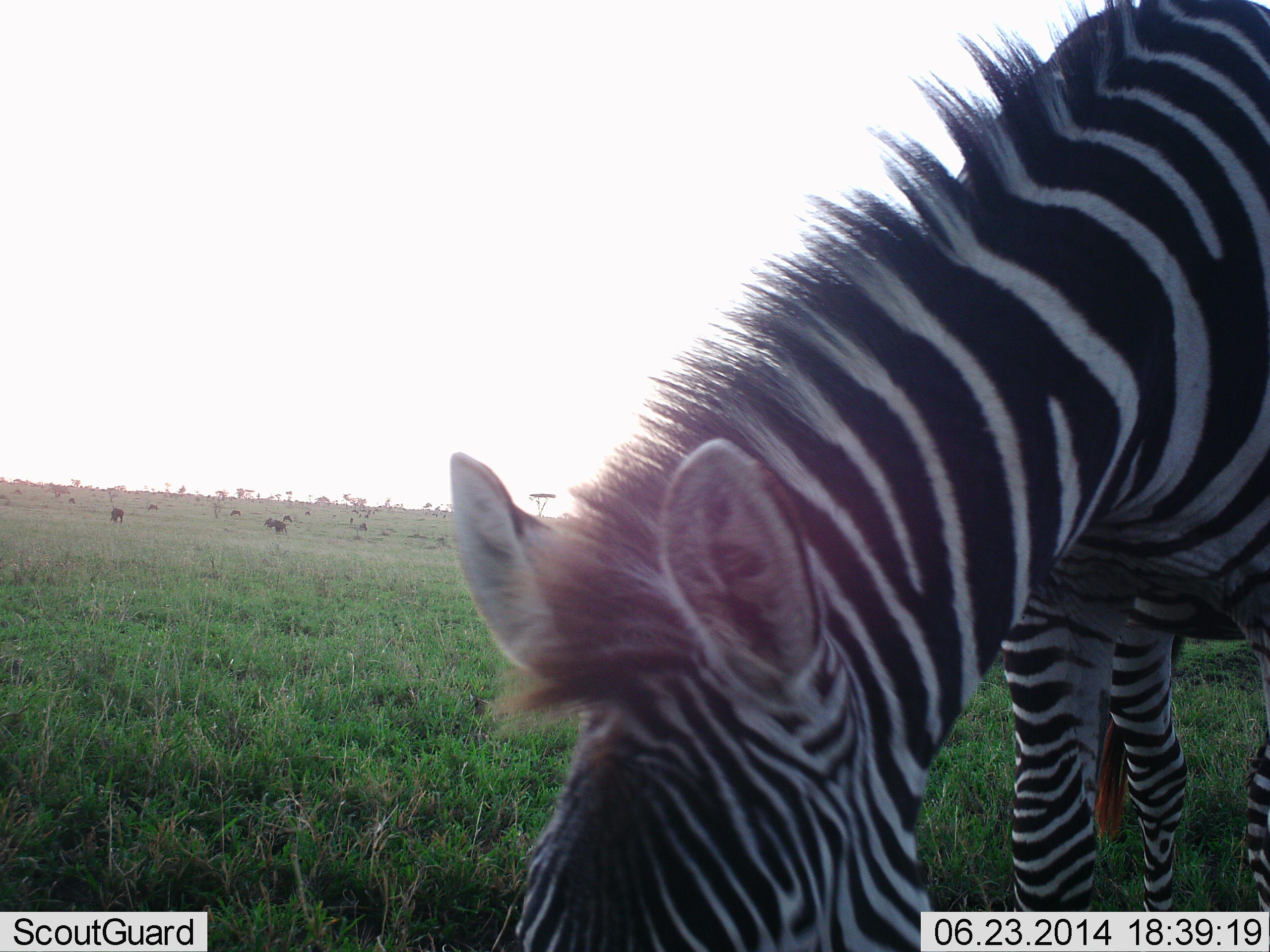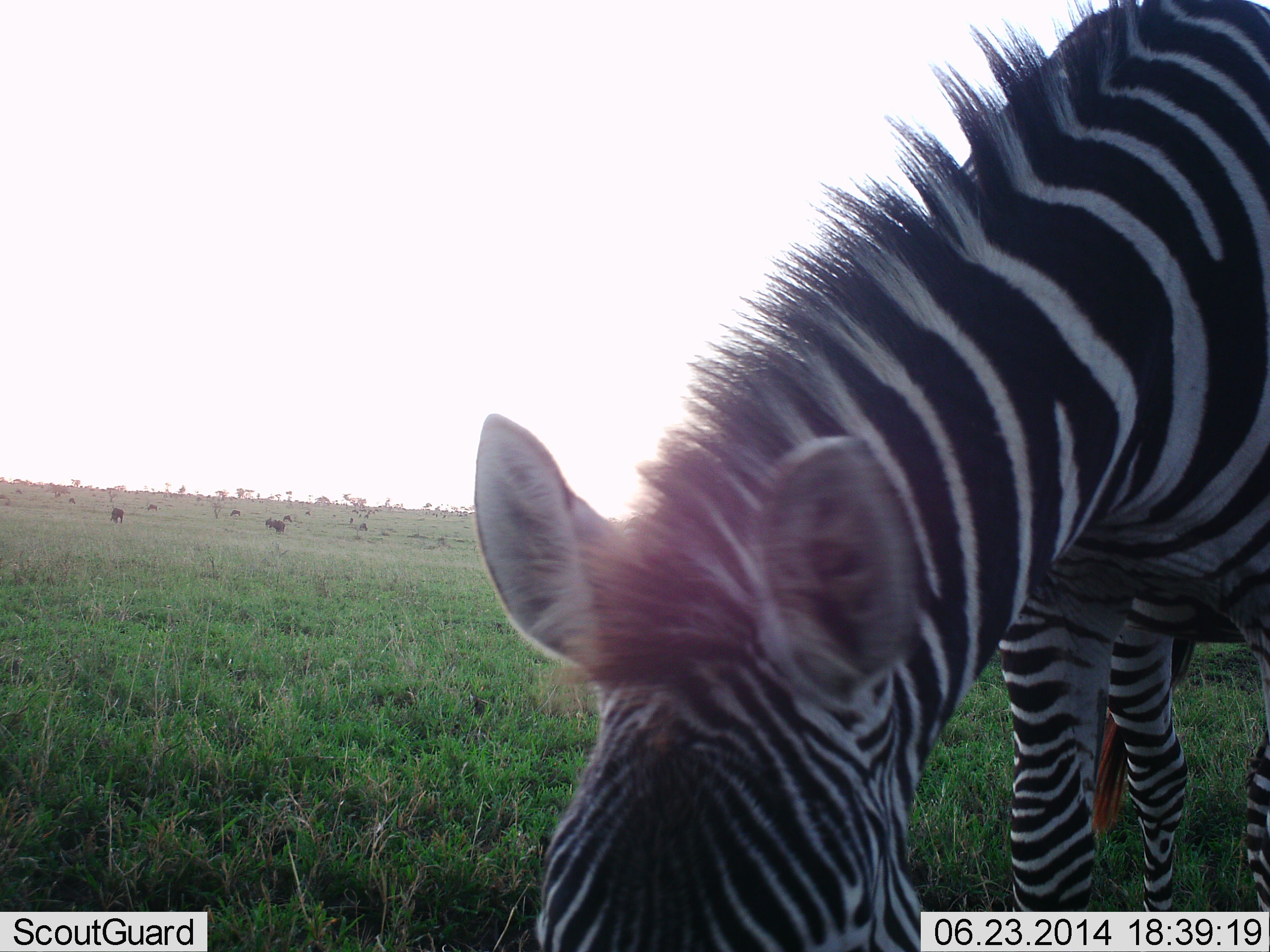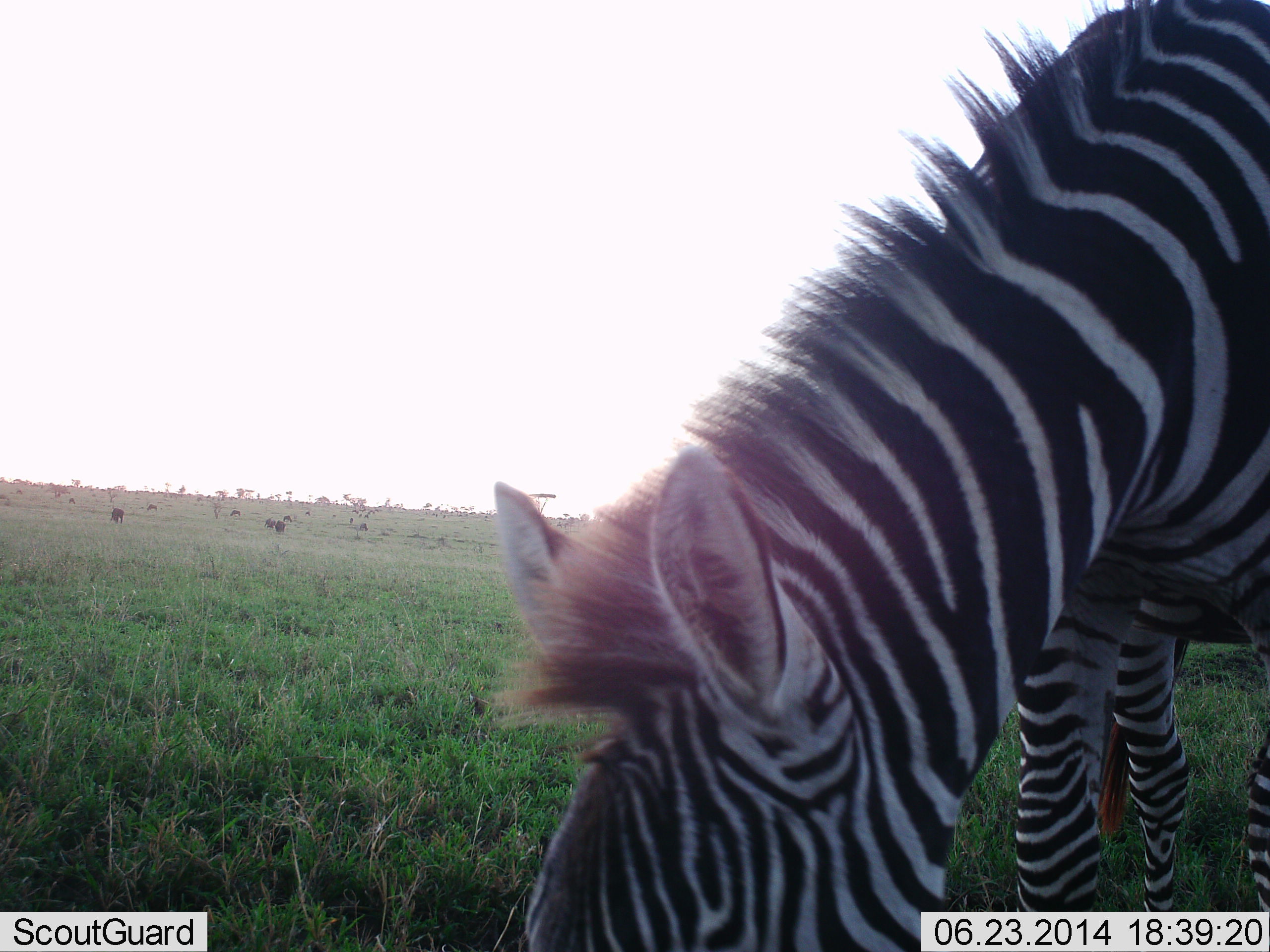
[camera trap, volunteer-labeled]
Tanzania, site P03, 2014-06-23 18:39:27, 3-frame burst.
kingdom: Animalia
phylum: Chordata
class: Mammalia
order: Perissodactyla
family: Equidae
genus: Equus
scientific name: Equus quagga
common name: plains zebra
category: zebra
Zebra (plains zebra) (Equus quagga), count 1. Behavior (volunteer vote fractions): standing 0%, resting 0%, moving 0%, interacting 0%. Young present (vote fraction): 0%. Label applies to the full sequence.